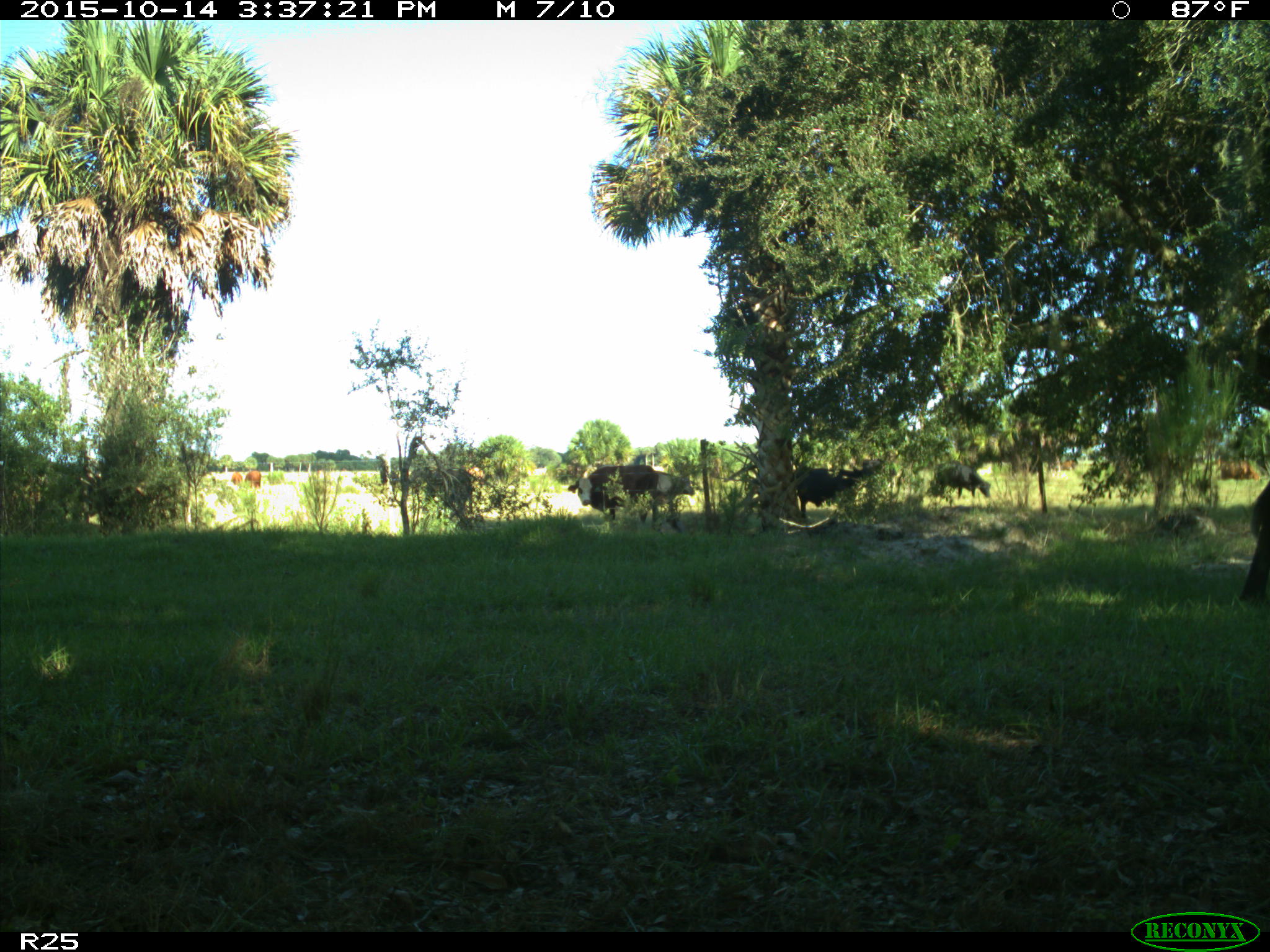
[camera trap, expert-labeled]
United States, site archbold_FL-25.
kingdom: Animalia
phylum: Chordata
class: Mammalia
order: Artiodactyla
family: Bovidae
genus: Bos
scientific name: Bos taurus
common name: domestic cow